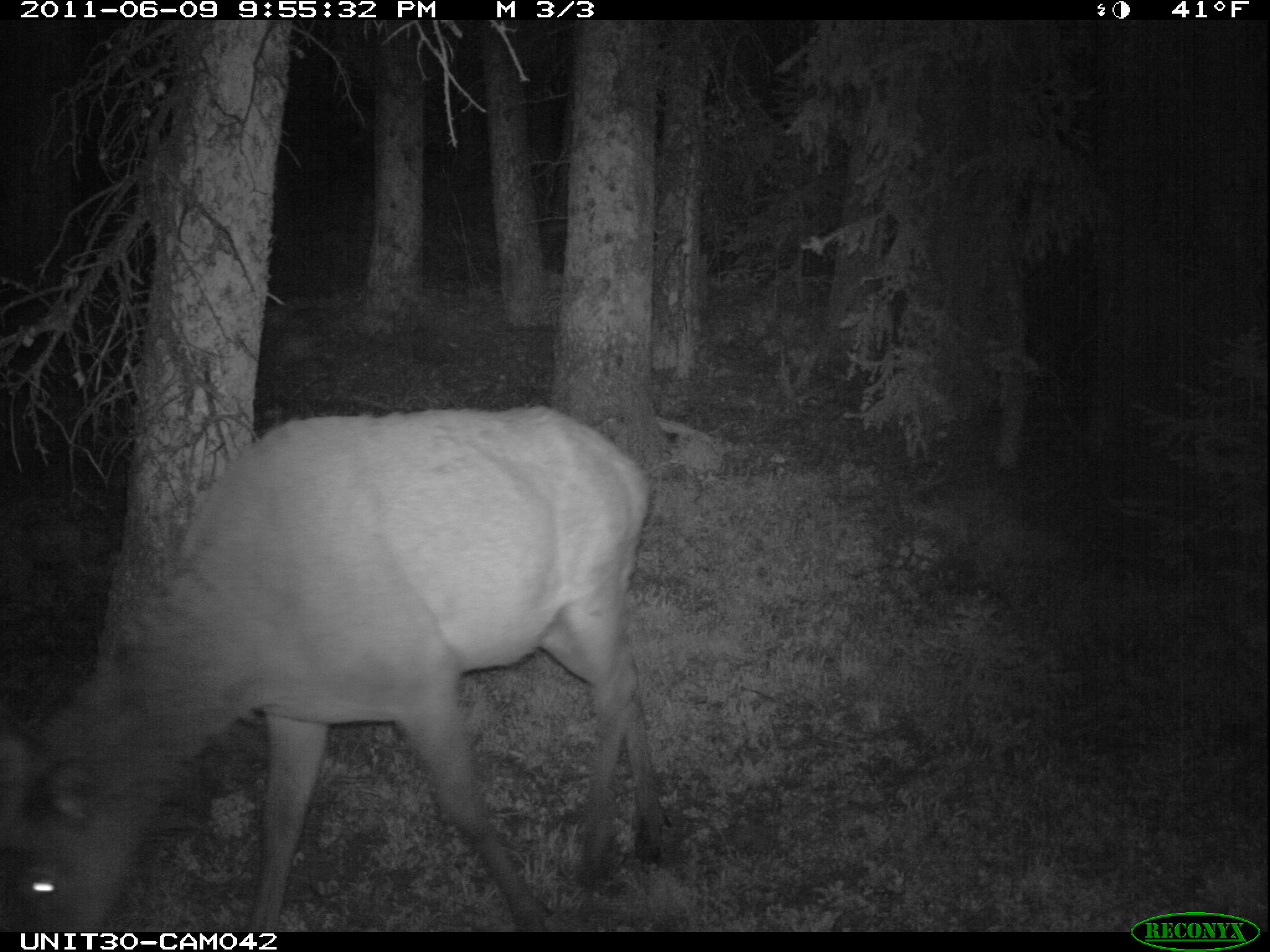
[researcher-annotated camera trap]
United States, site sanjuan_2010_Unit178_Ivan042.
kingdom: Animalia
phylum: Chordata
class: Mammalia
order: Artiodactyla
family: Cervidae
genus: Cervus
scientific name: Cervus elaphus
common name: red deer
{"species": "Cervus elaphus (red deer)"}